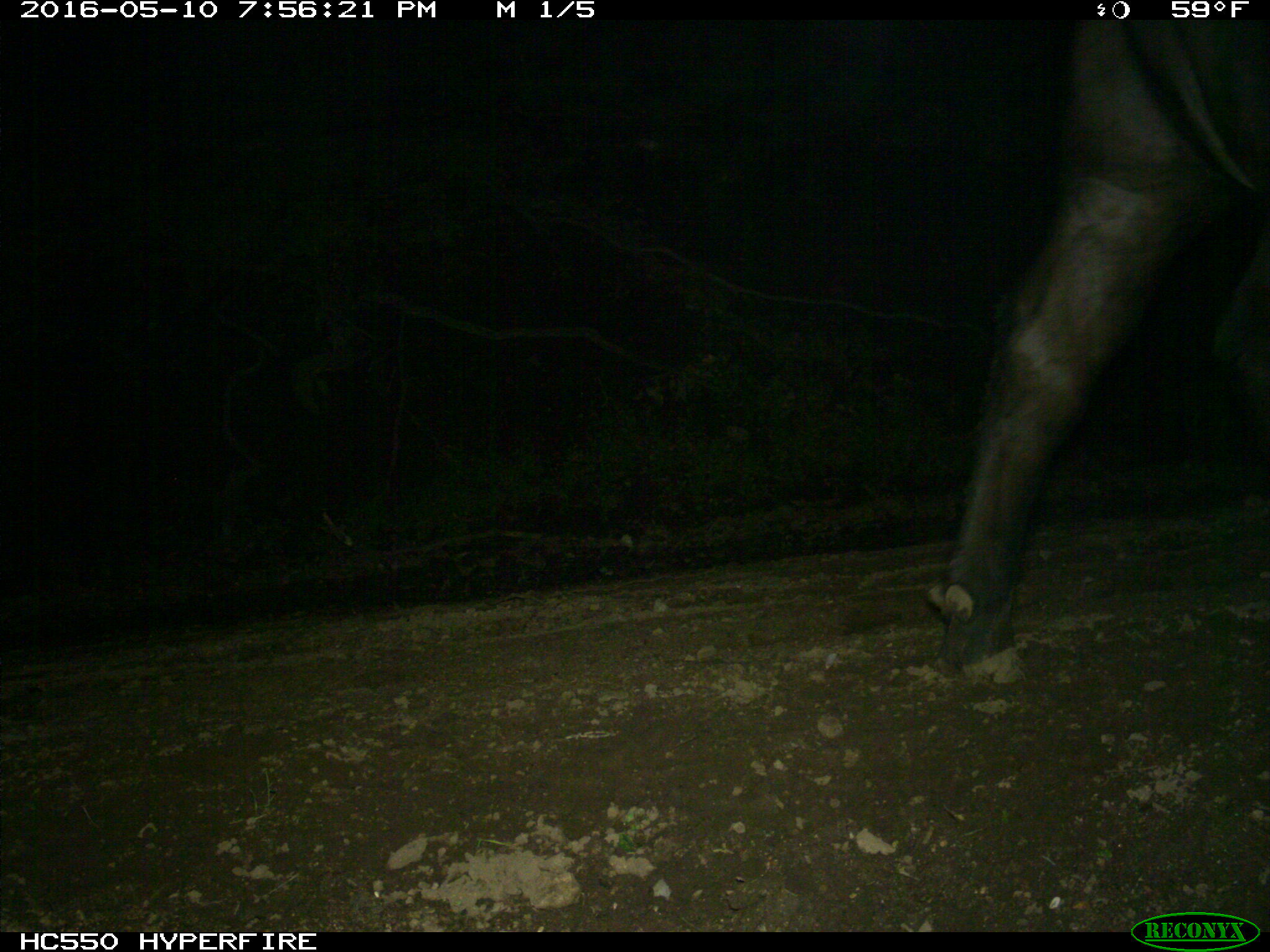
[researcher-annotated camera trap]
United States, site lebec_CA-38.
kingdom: Animalia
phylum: Chordata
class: Mammalia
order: Artiodactyla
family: Bovidae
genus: Bos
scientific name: Bos taurus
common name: domestic cow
Bos taurus (domestic cow).